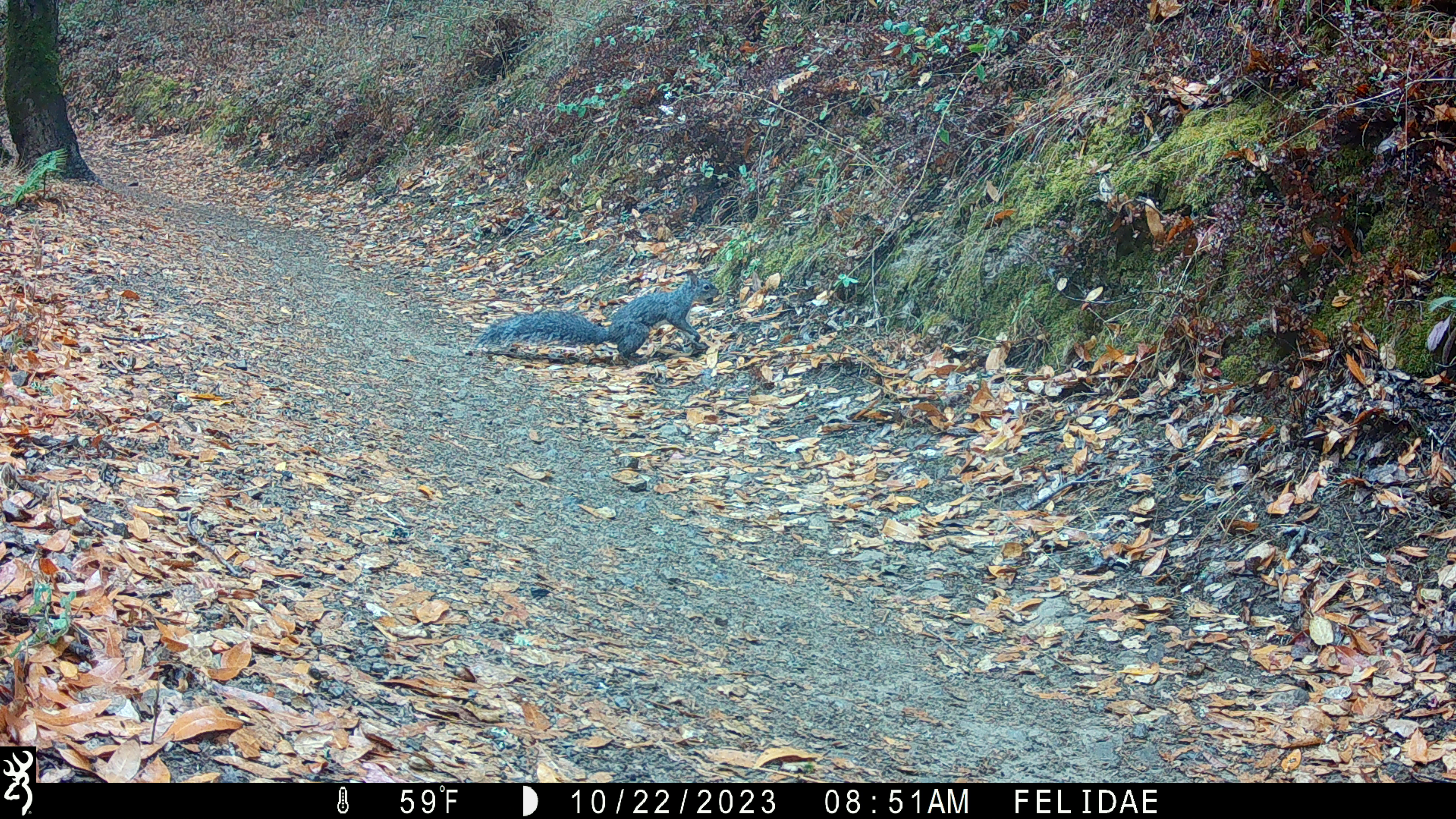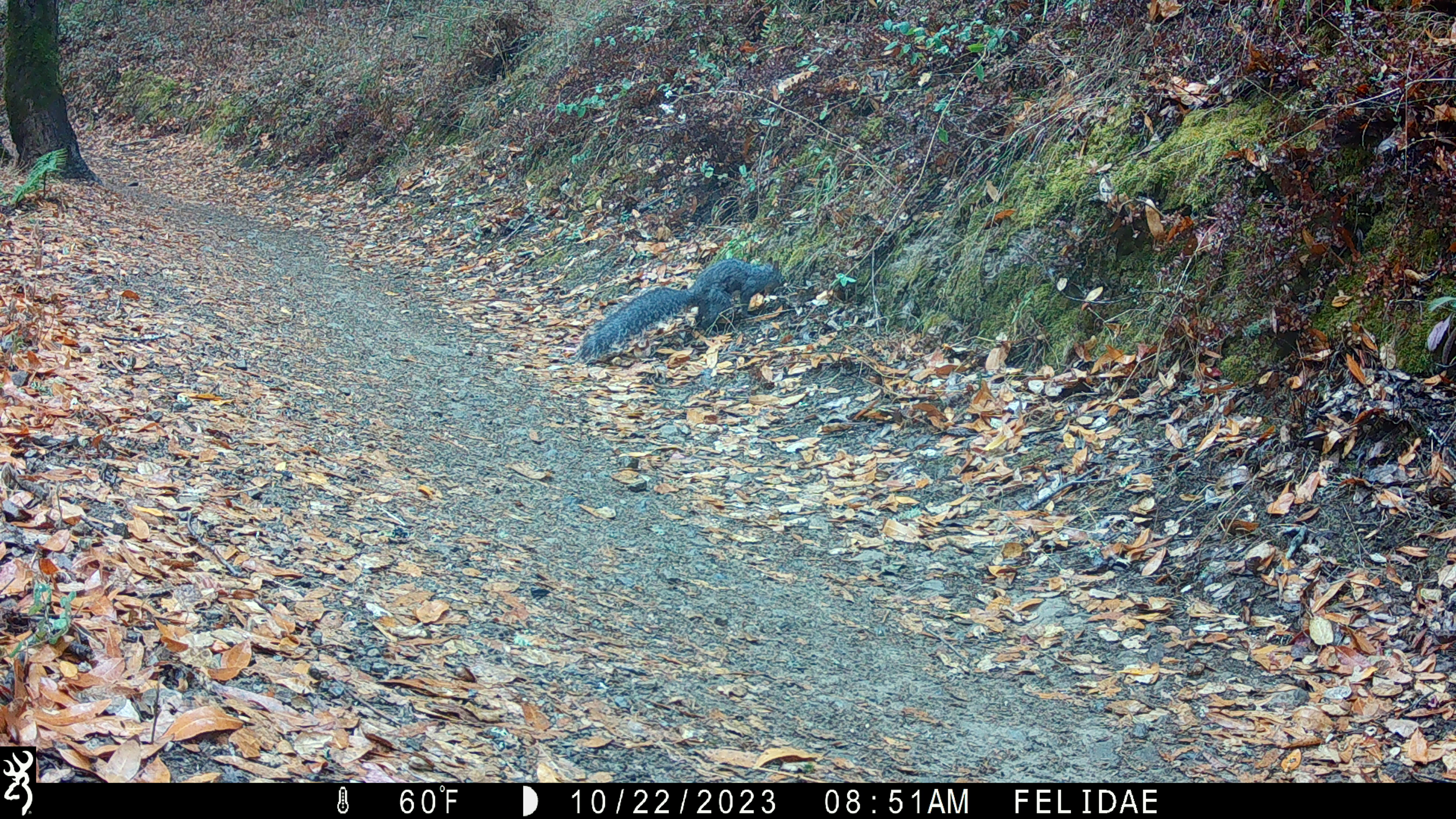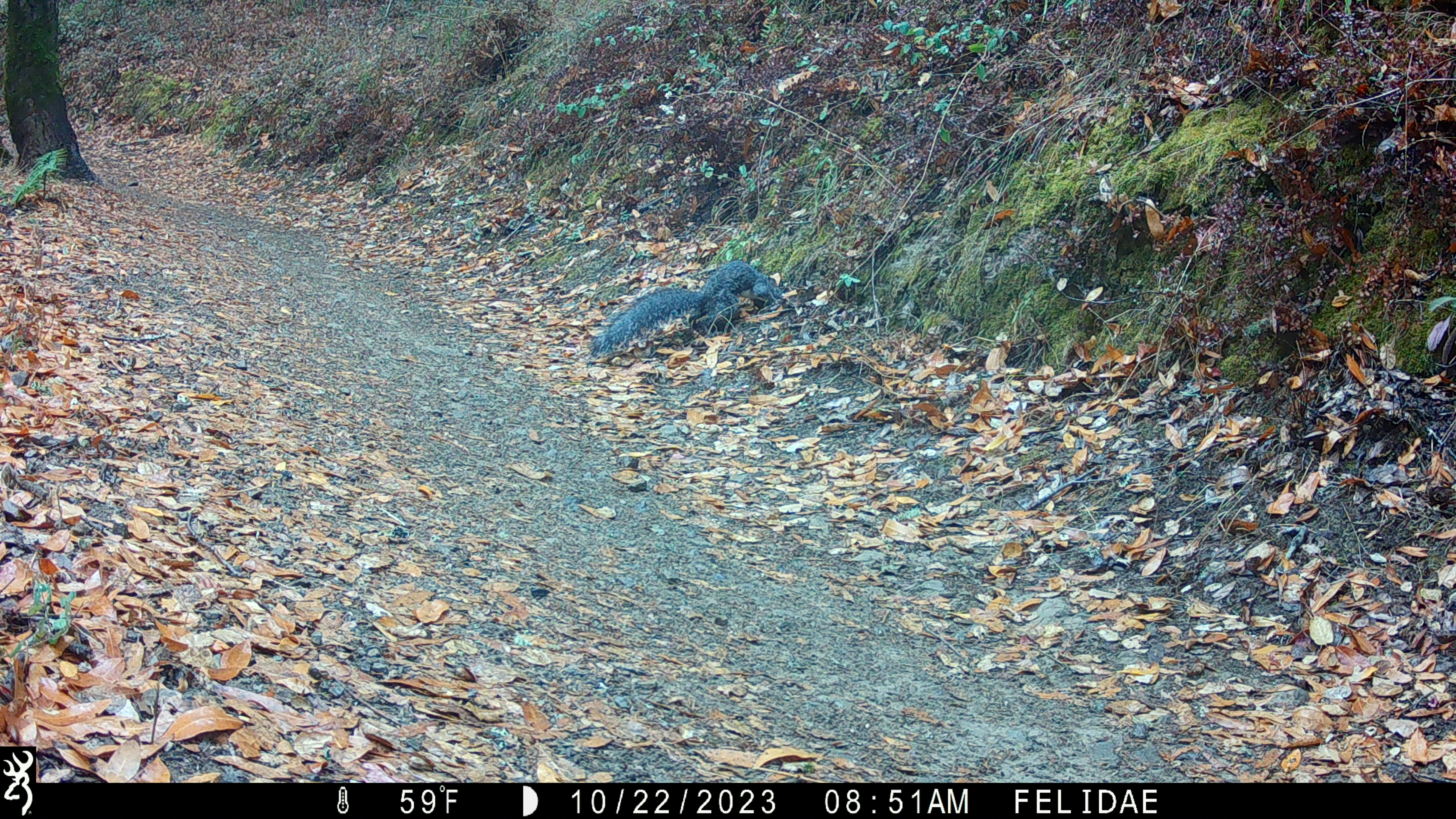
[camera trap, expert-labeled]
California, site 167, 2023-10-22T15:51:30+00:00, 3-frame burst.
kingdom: Animalia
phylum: Chordata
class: Mammalia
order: Rodentia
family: Sciuridae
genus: Sciurus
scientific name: Sciurus griseus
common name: western gray squirrel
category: western grey squirrel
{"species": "western grey squirrel (western gray squirrel) (Sciurus griseus)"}